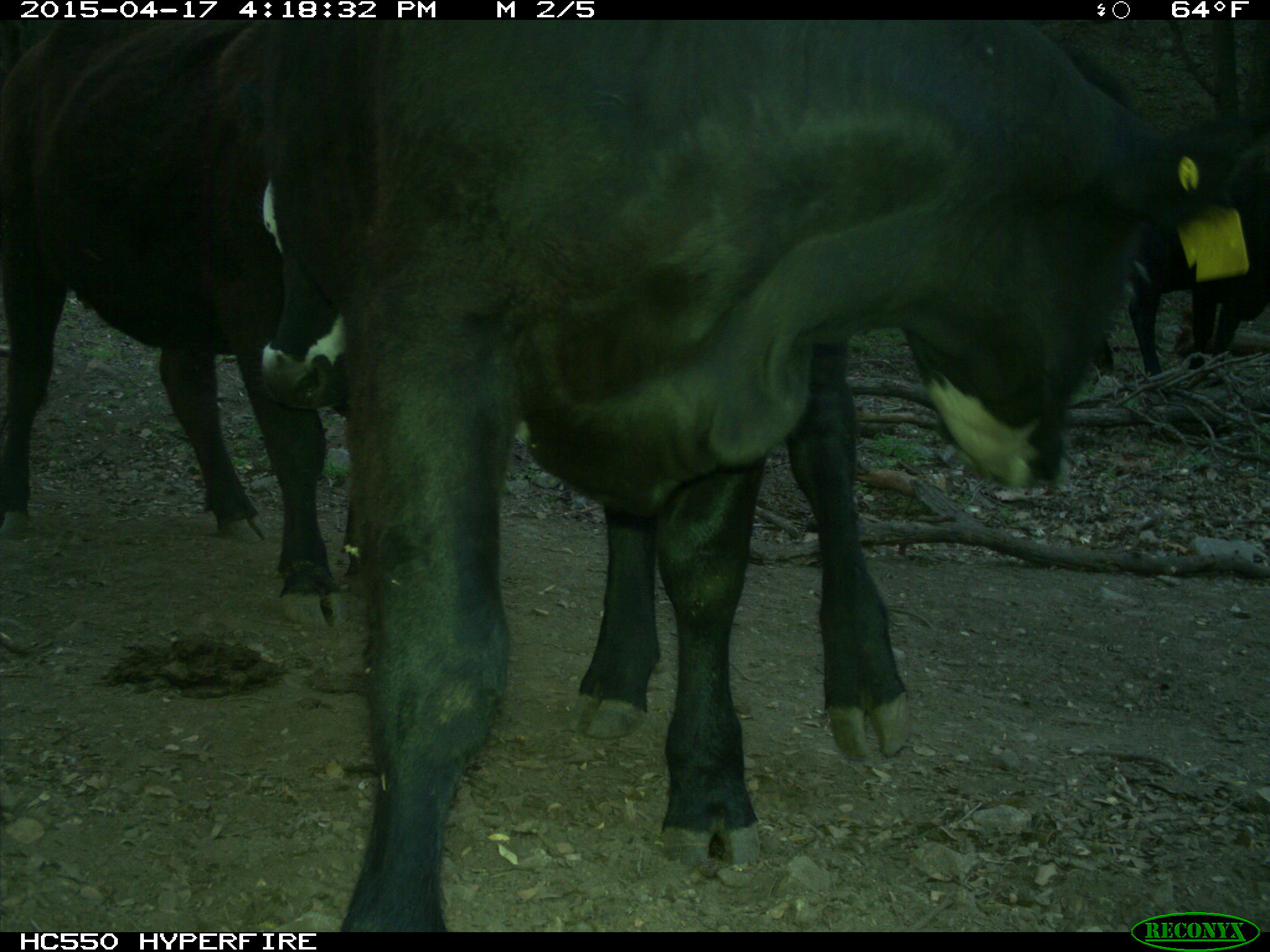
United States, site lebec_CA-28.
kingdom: Animalia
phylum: Chordata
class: Mammalia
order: Artiodactyla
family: Bovidae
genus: Bos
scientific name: Bos taurus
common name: domestic cow